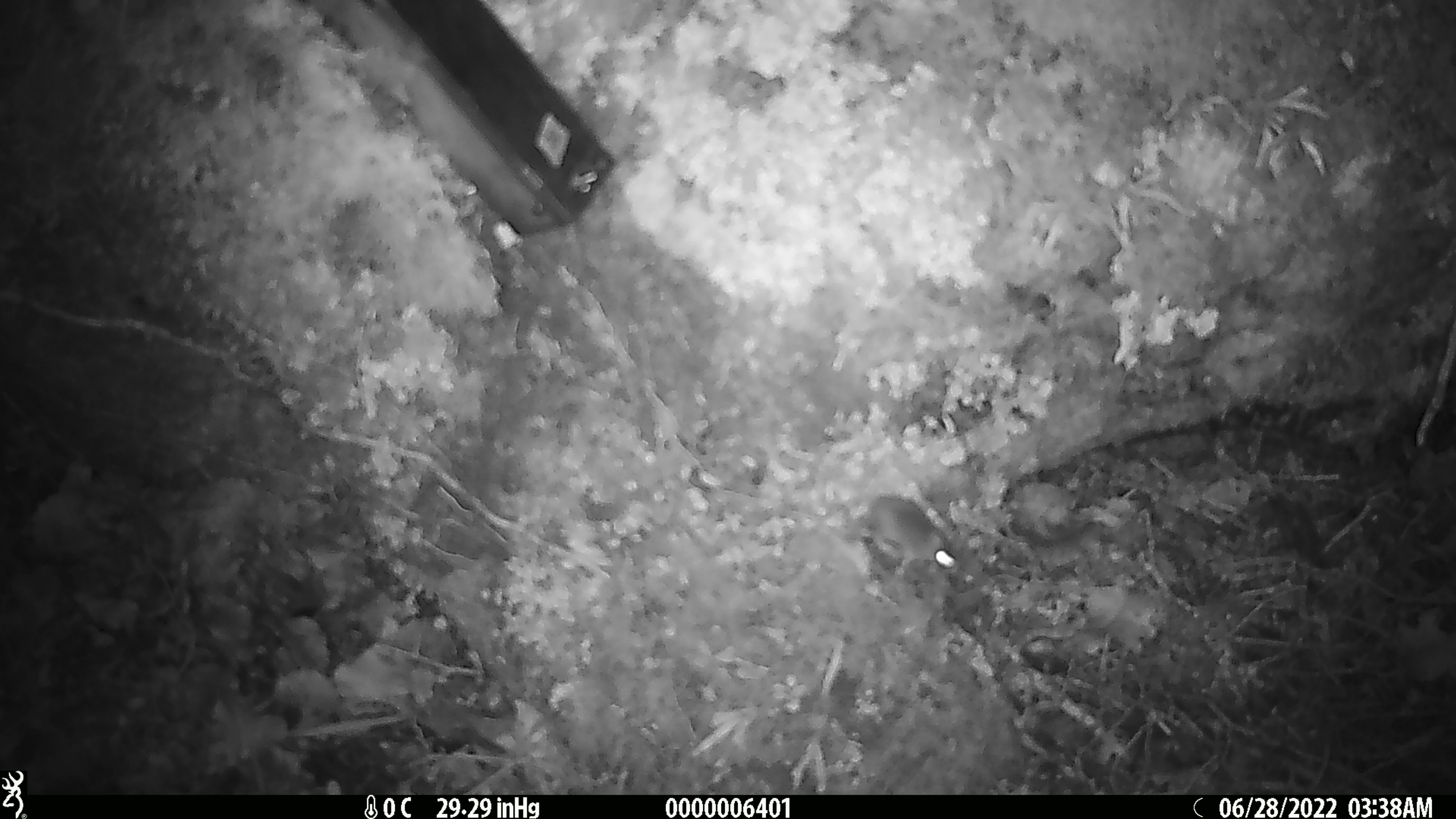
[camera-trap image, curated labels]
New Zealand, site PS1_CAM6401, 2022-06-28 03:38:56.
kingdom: Animalia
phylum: Chordata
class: Mammalia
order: Rodentia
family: Muridae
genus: Mus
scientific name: Mus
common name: mouse